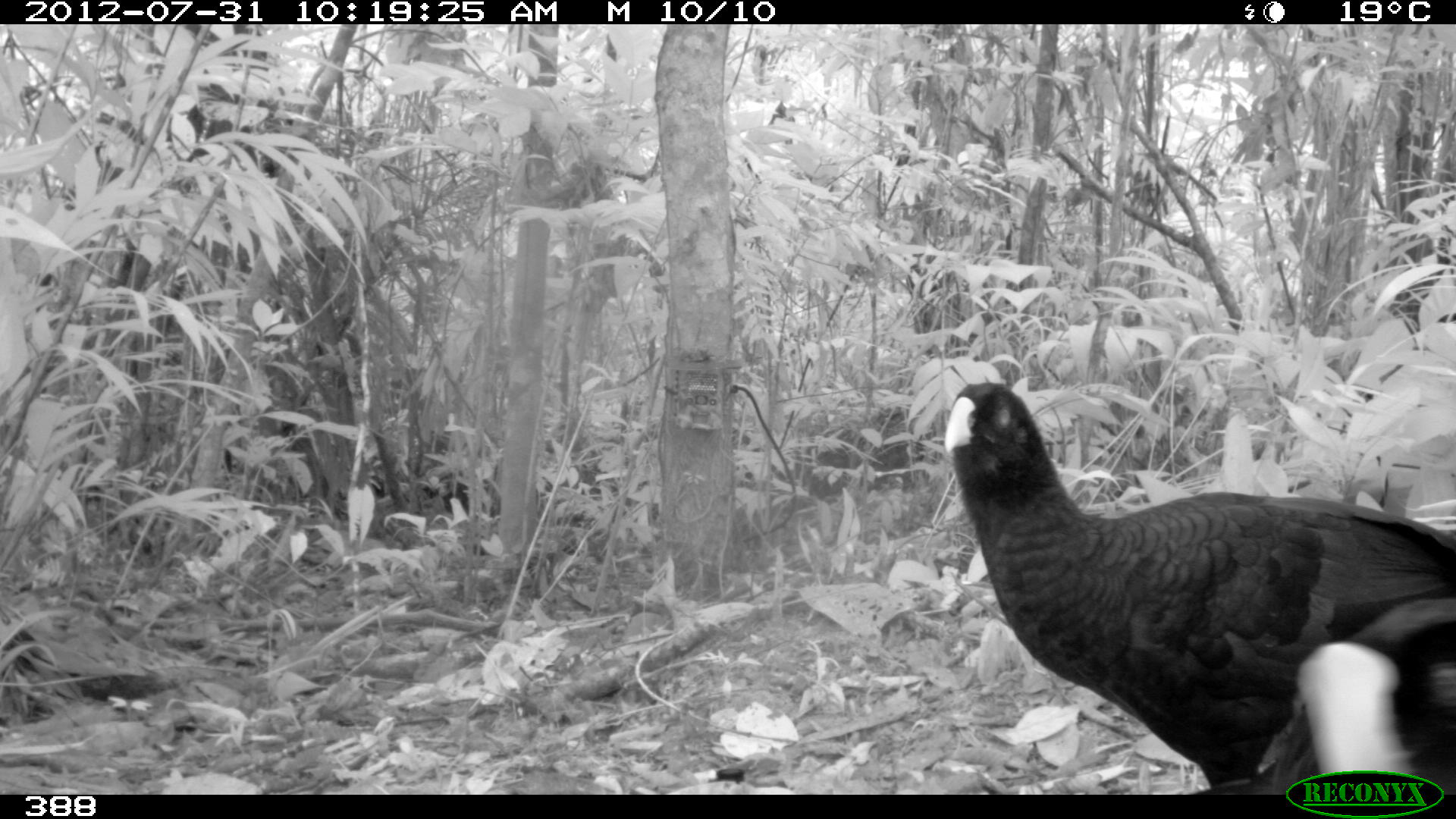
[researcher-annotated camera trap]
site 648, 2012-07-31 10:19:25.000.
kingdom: Animalia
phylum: Chordata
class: Aves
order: Galliformes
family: Cracidae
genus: Mitu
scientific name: Mitu tuberosum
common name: razor-billed curassow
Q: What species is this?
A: Mitu tuberosum (razor-billed curassow).